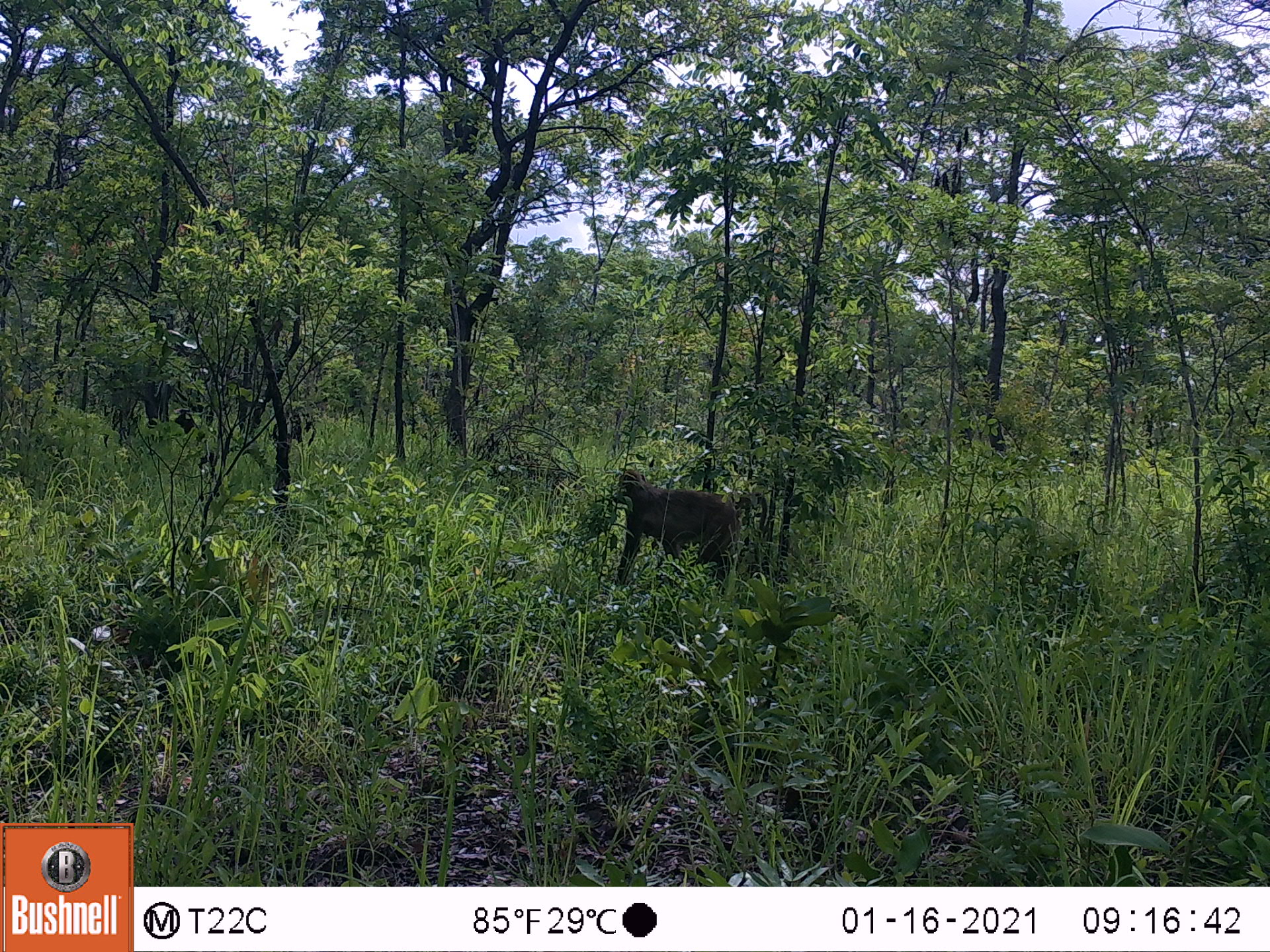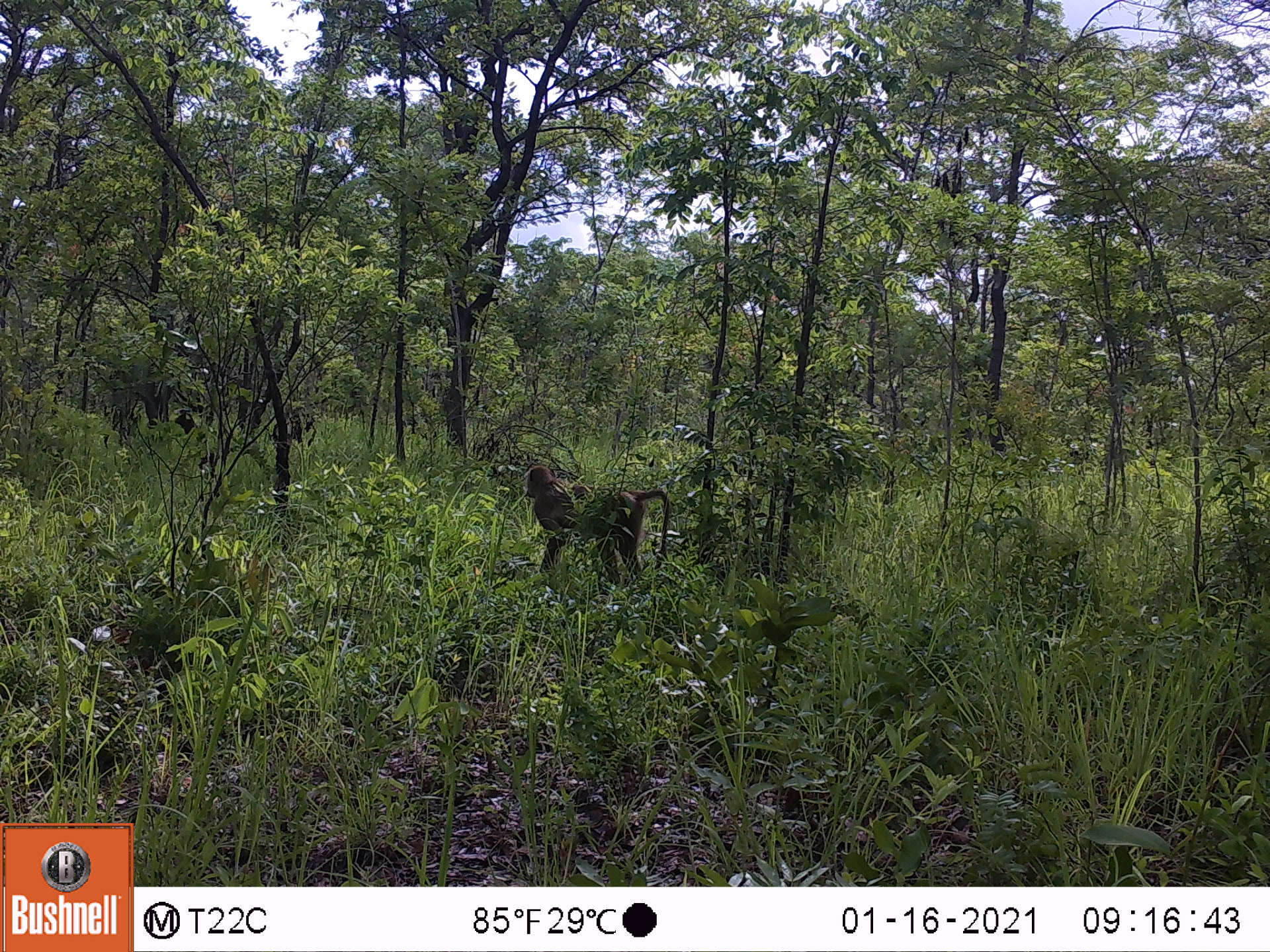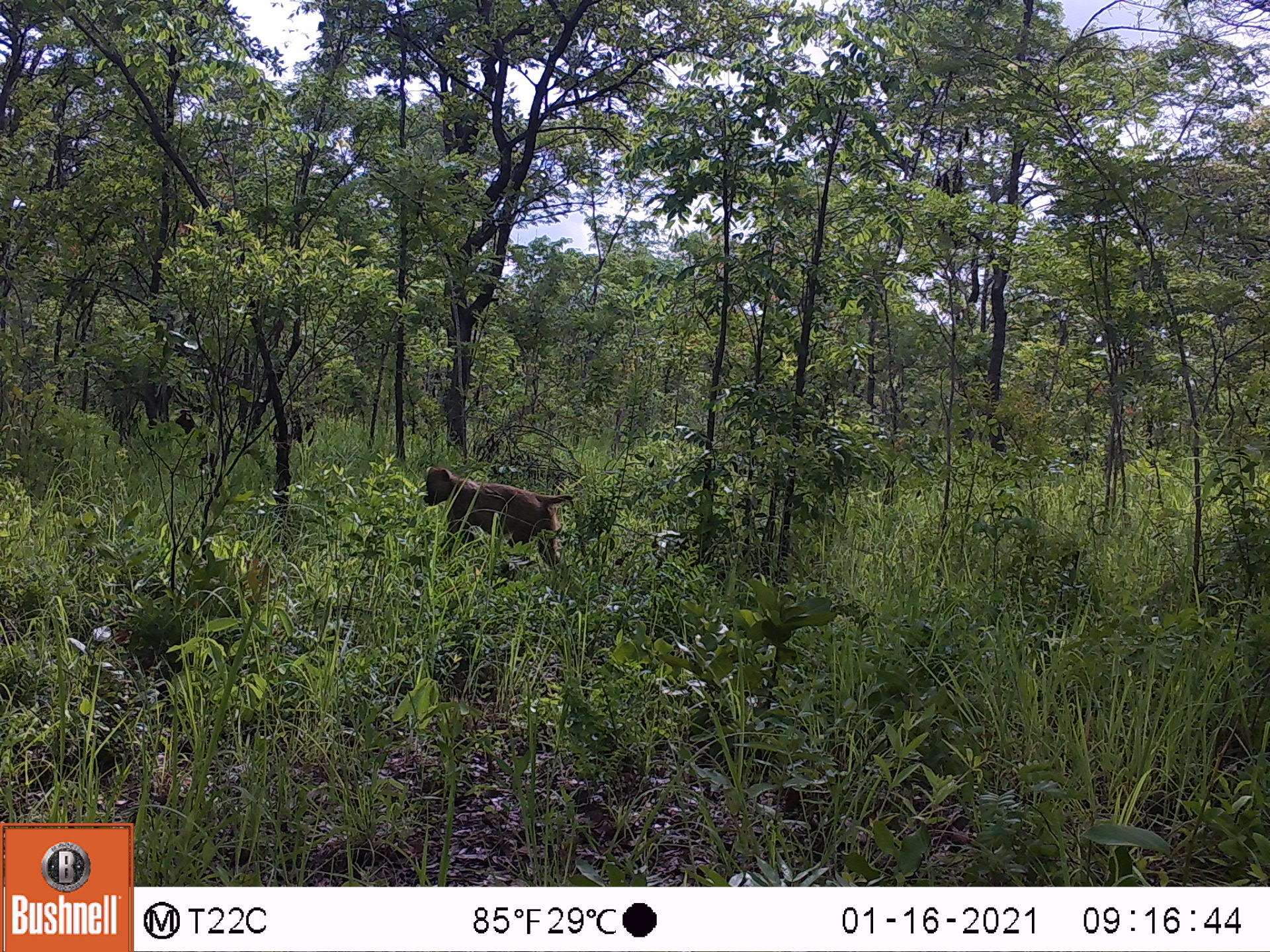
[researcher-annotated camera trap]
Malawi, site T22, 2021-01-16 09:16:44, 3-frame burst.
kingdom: Animalia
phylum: Chordata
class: Mammalia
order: Primates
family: Cercopithecidae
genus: Papio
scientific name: Papio cynocephalus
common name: yellow baboon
Yellow baboon (Papio cynocephalus), count 1.